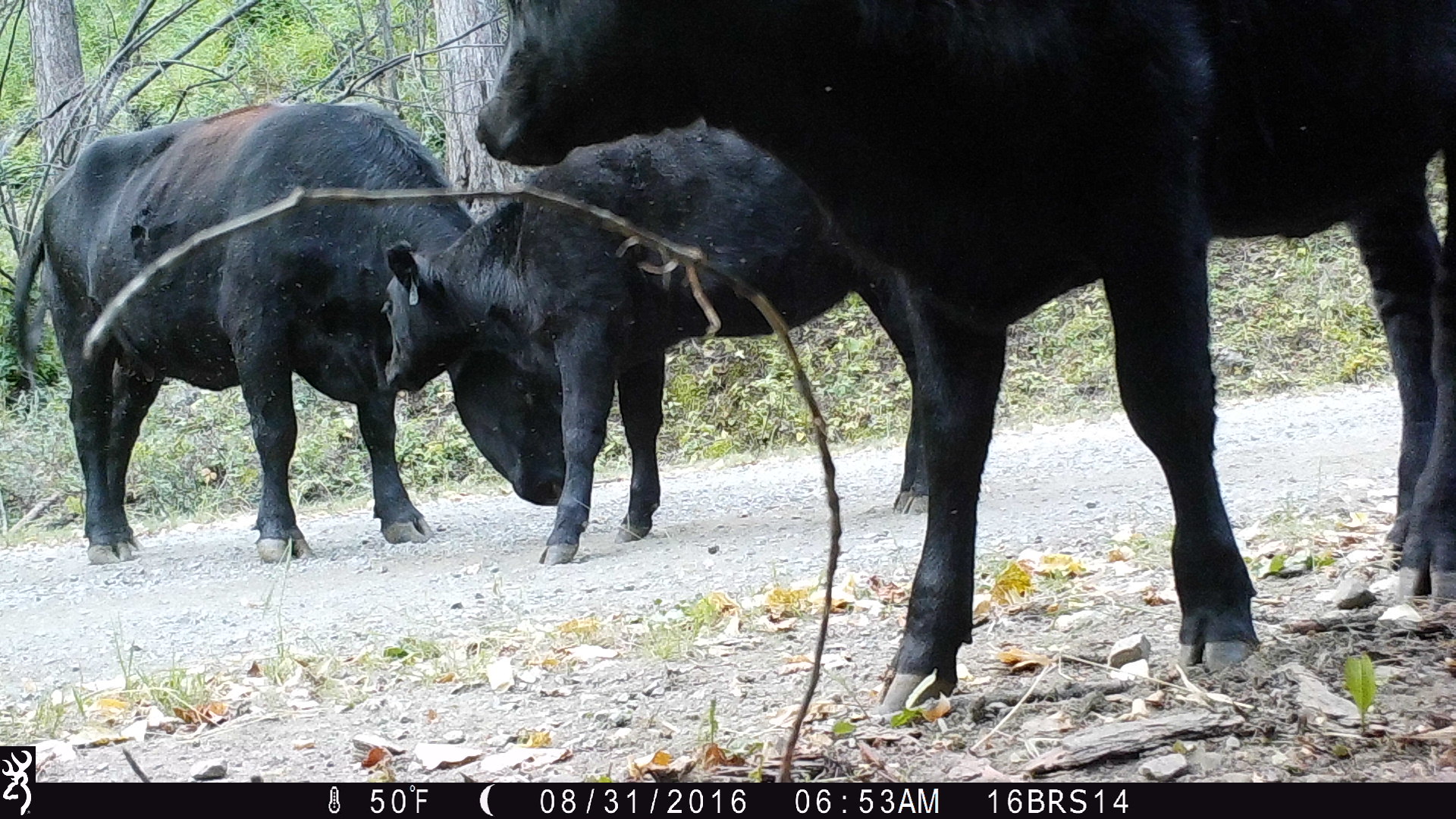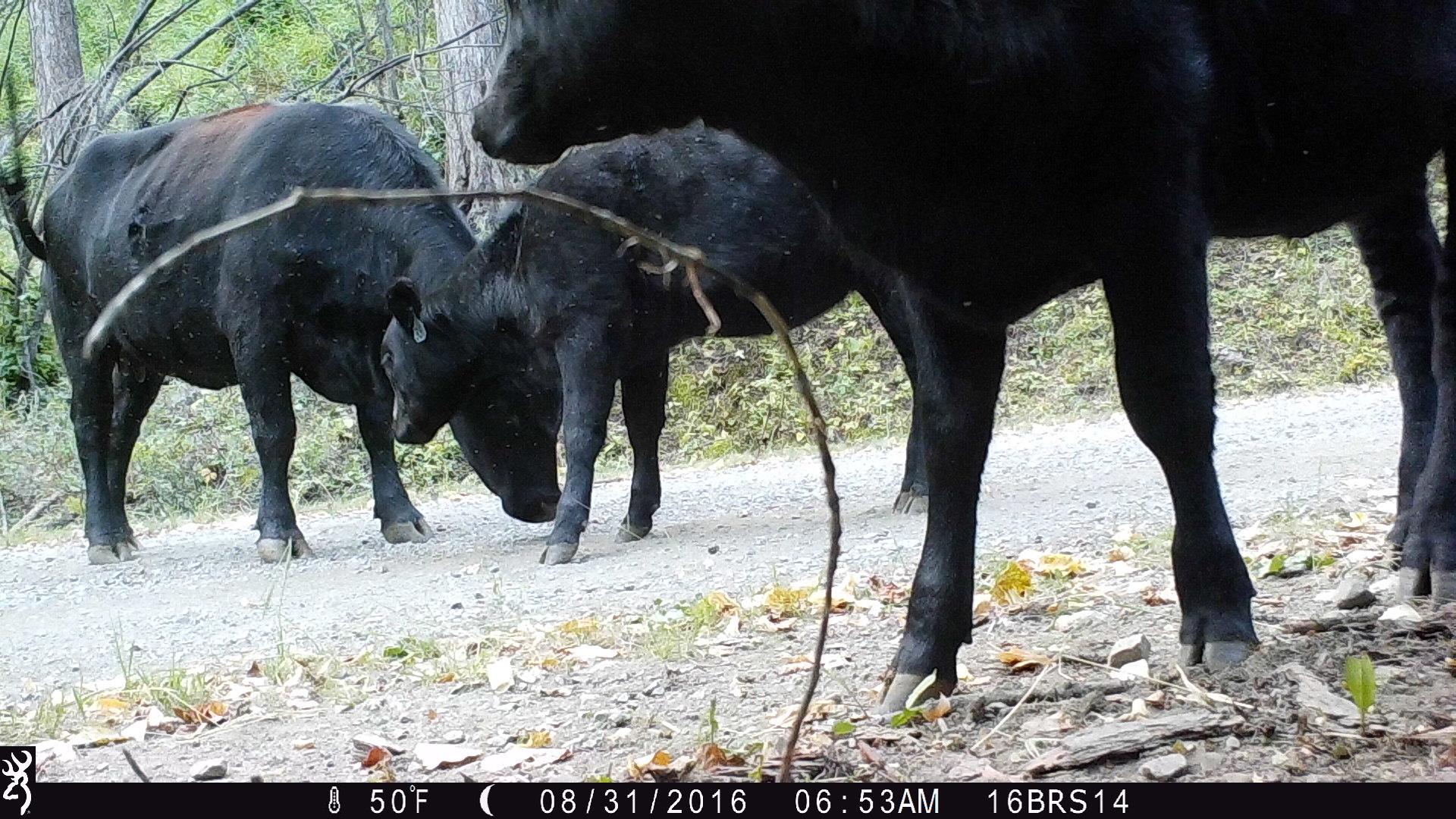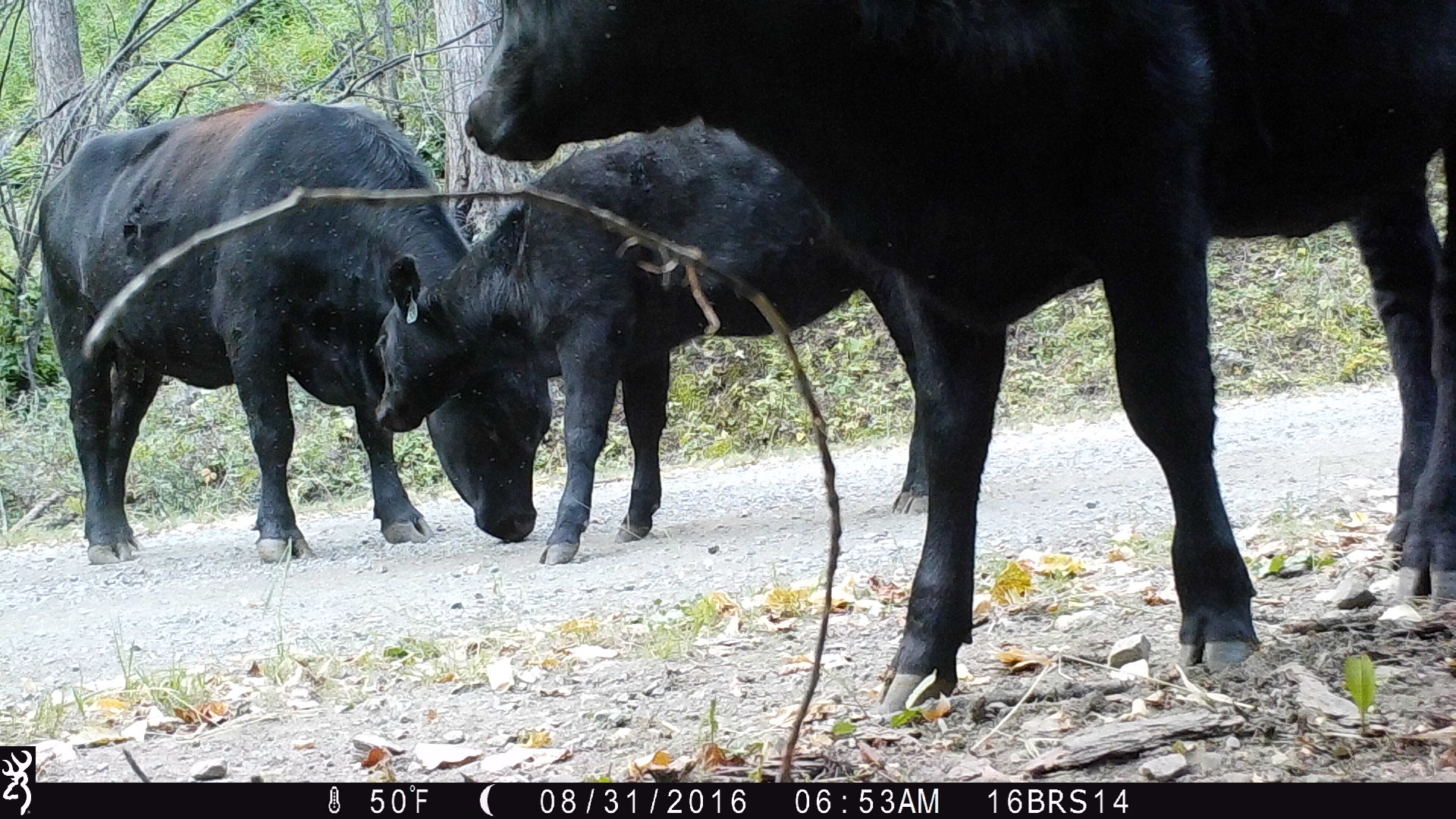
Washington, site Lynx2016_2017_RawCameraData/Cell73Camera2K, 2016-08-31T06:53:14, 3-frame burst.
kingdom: Animalia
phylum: Chordata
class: Mammalia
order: Artiodactyla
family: Bovidae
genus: Bos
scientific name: Bos taurus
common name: domestic cattle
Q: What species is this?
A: Domestic cattle (Bos taurus).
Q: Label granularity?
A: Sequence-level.